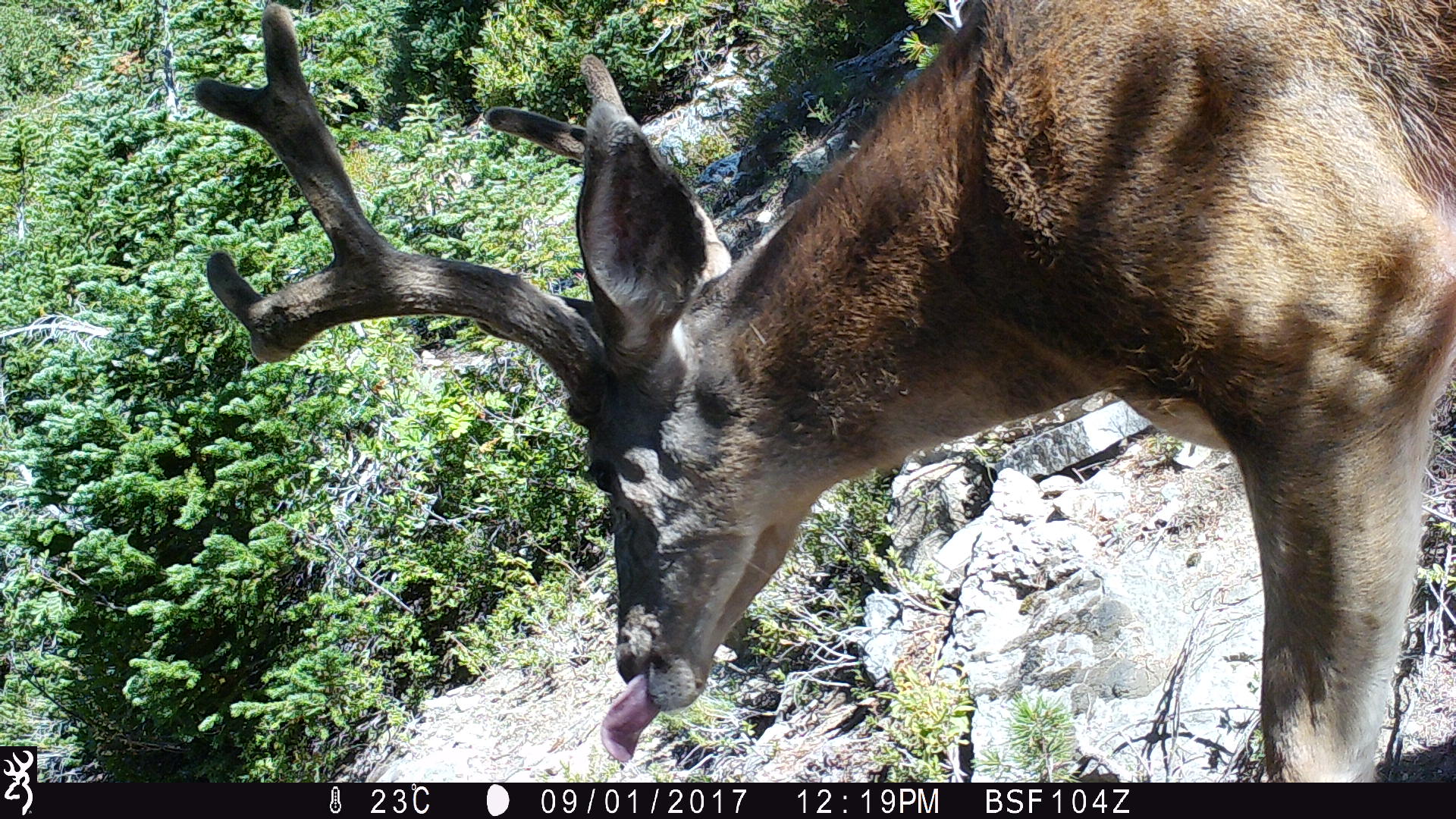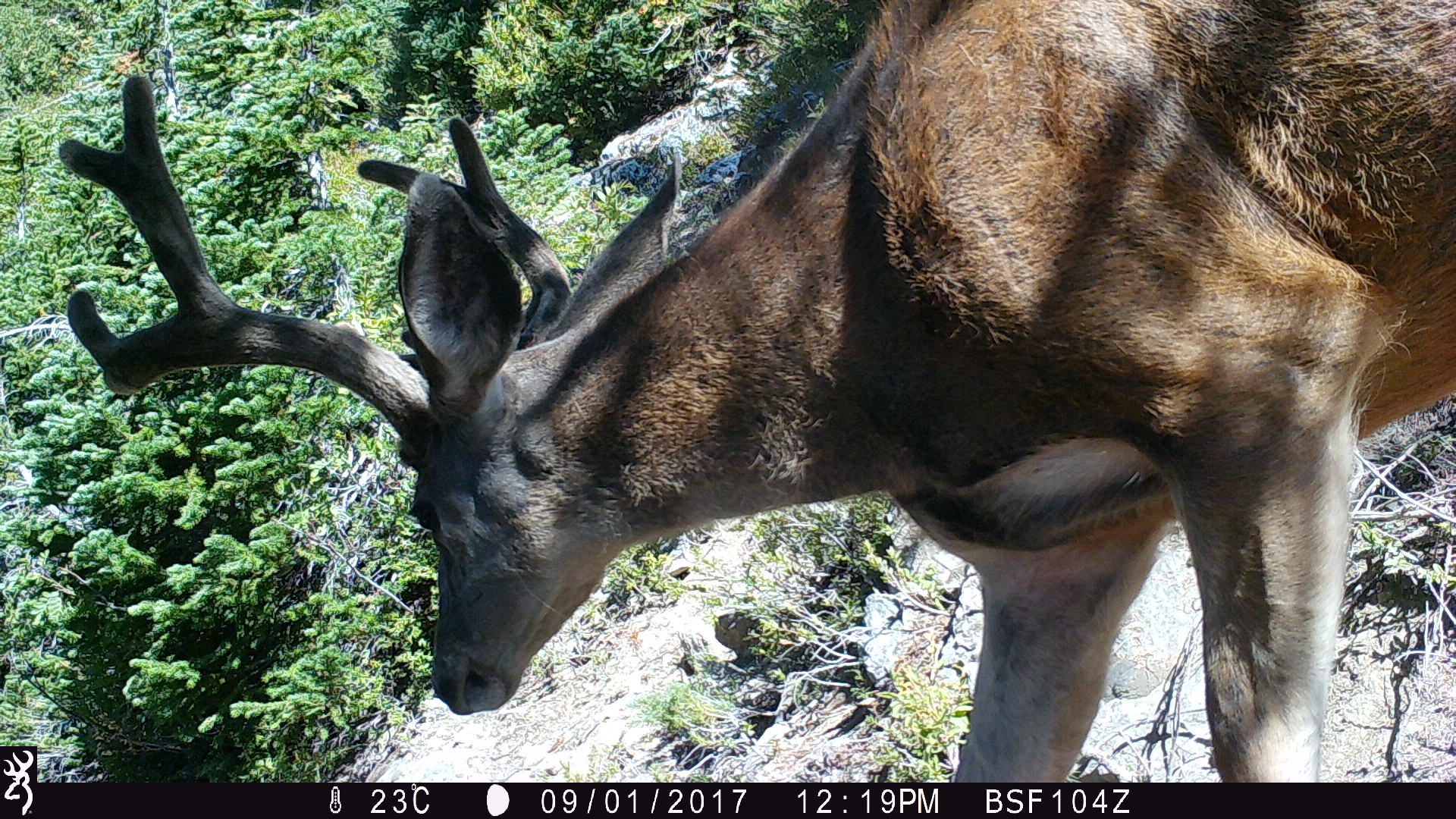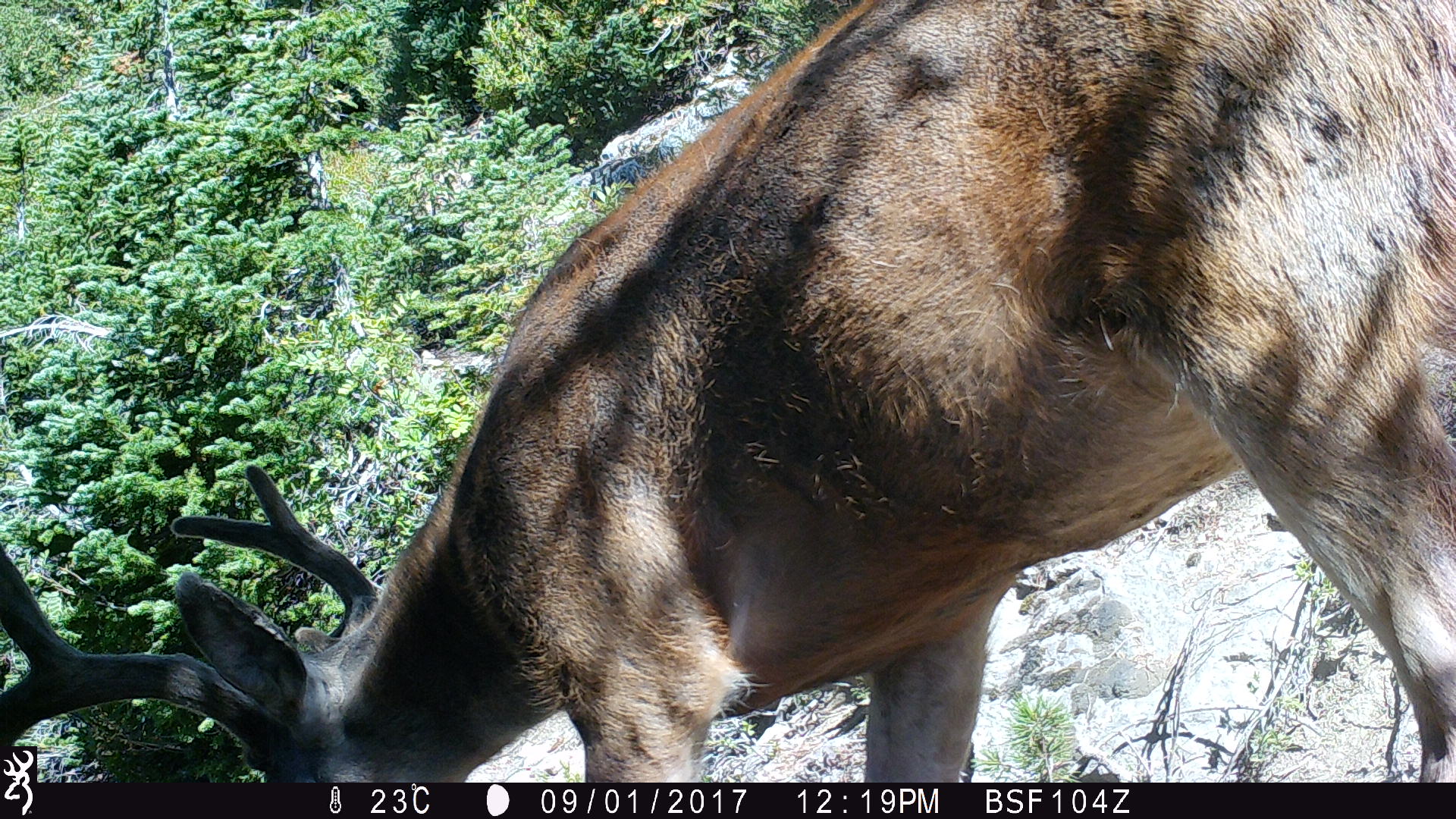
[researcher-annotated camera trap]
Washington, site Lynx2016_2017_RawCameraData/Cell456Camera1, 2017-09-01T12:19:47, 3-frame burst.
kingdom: Animalia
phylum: Chordata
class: Mammalia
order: Artiodactyla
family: Cervidae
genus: Odocoileus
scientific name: Odocoileus hemionus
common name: mule deer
Odocoileus hemionus (mule deer). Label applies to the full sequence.